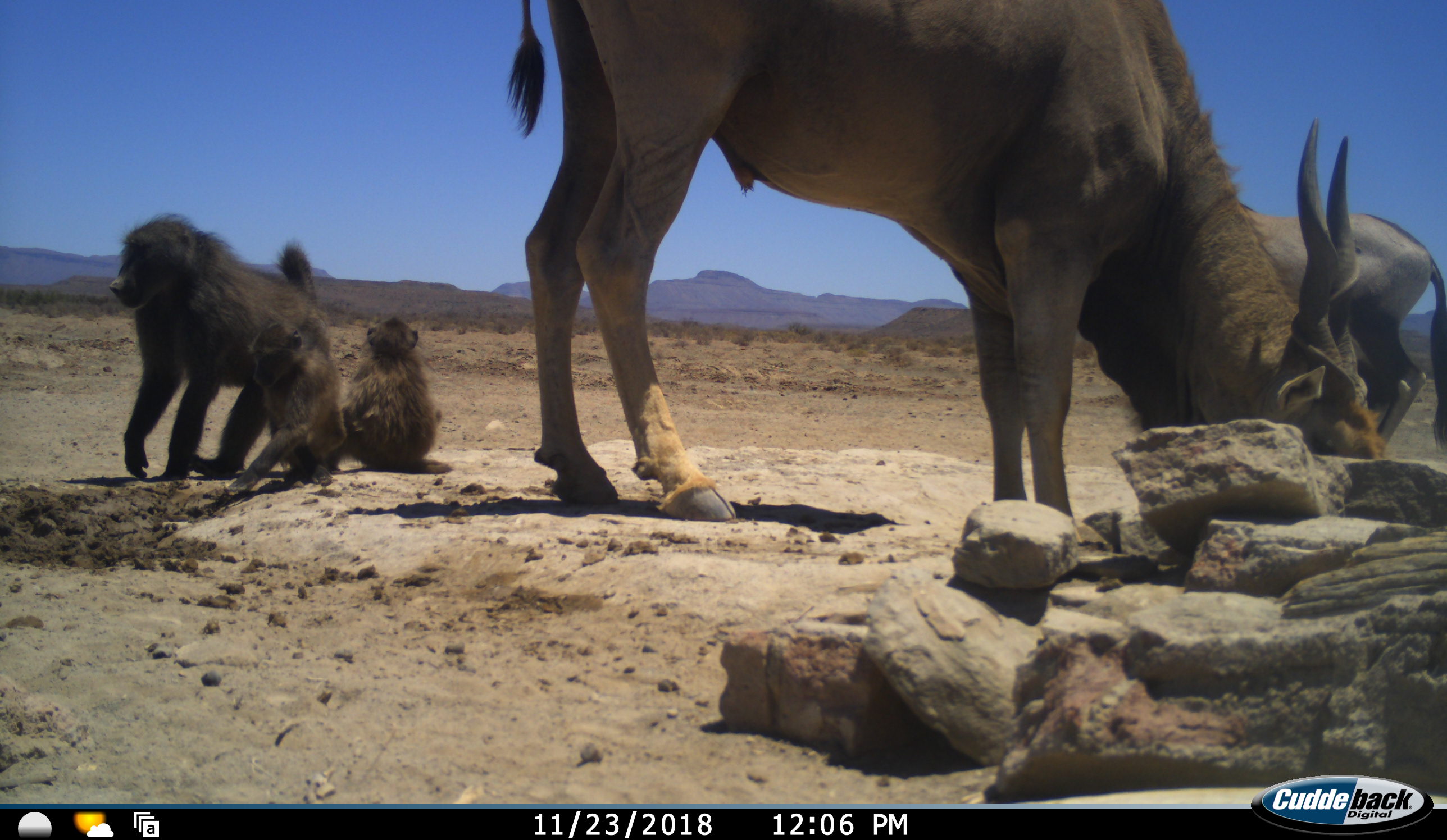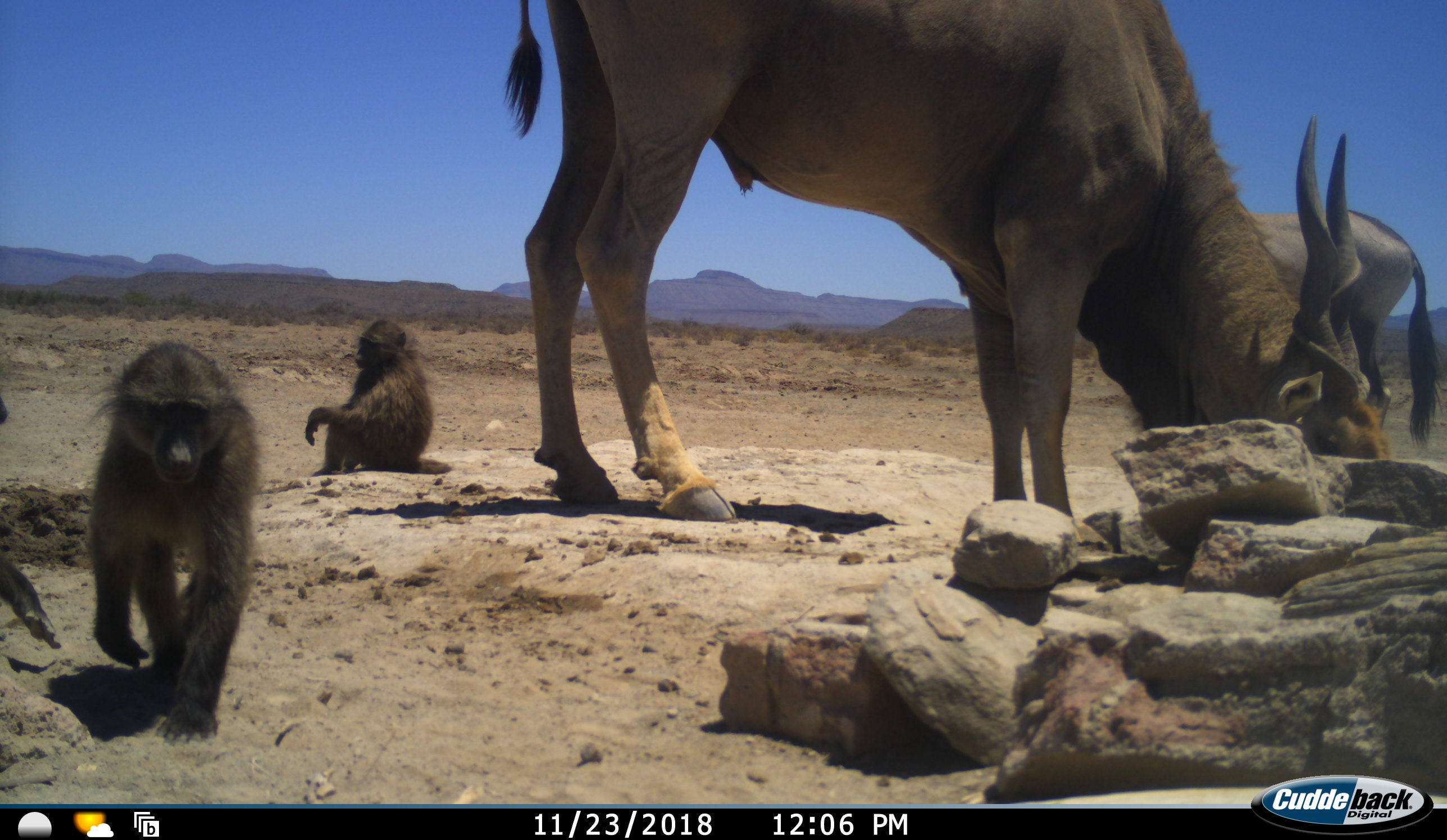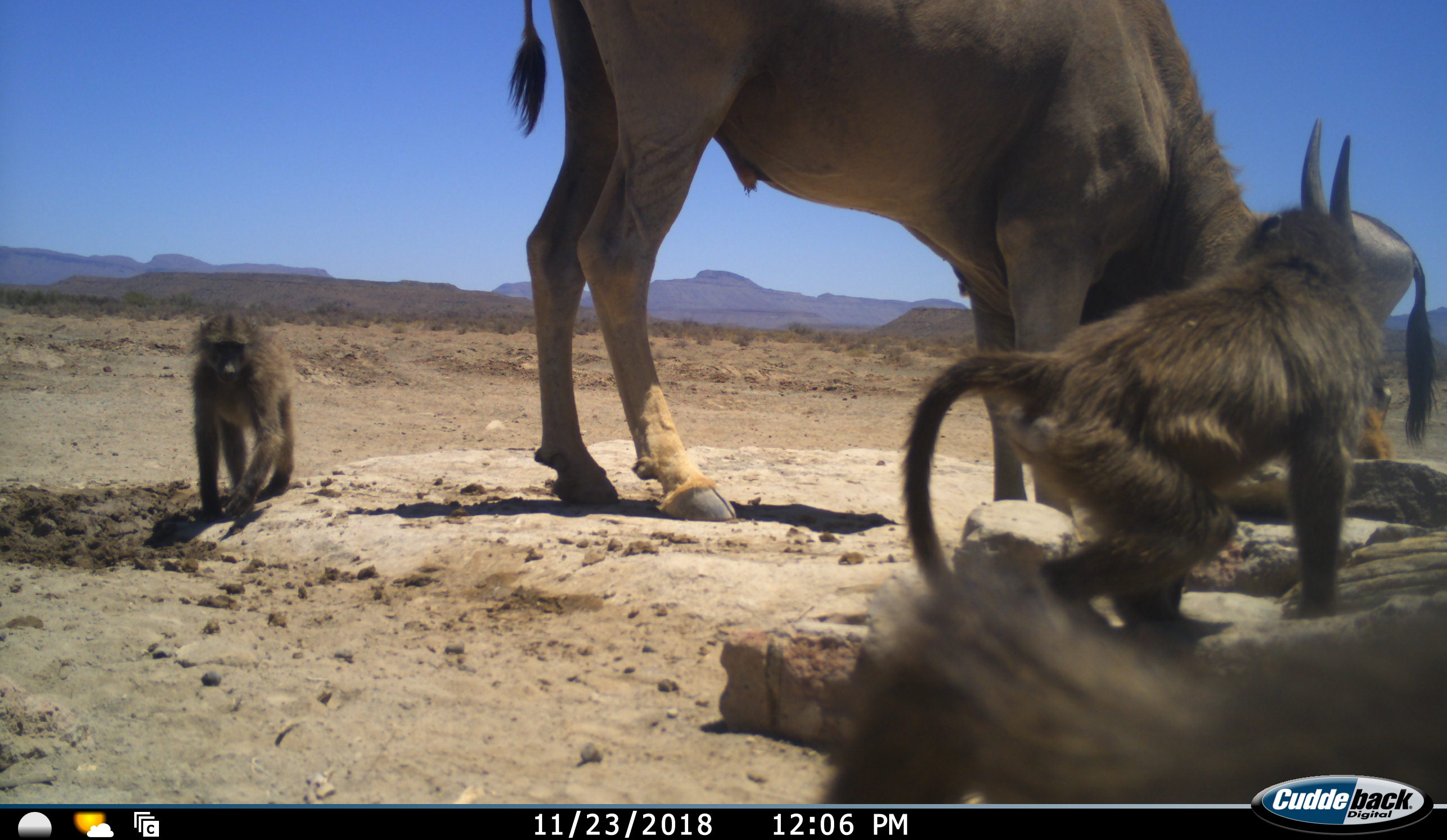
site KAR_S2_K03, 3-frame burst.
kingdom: Animalia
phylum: Chordata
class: Mammalia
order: Primates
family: Cercopithecidae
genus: Papio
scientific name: Papio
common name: baboon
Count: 3.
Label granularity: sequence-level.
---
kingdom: Animalia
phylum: Chordata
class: Mammalia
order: Artiodactyla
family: Bovidae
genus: Tragelaphus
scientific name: Tragelaphus oryx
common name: eland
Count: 1.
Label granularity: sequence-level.